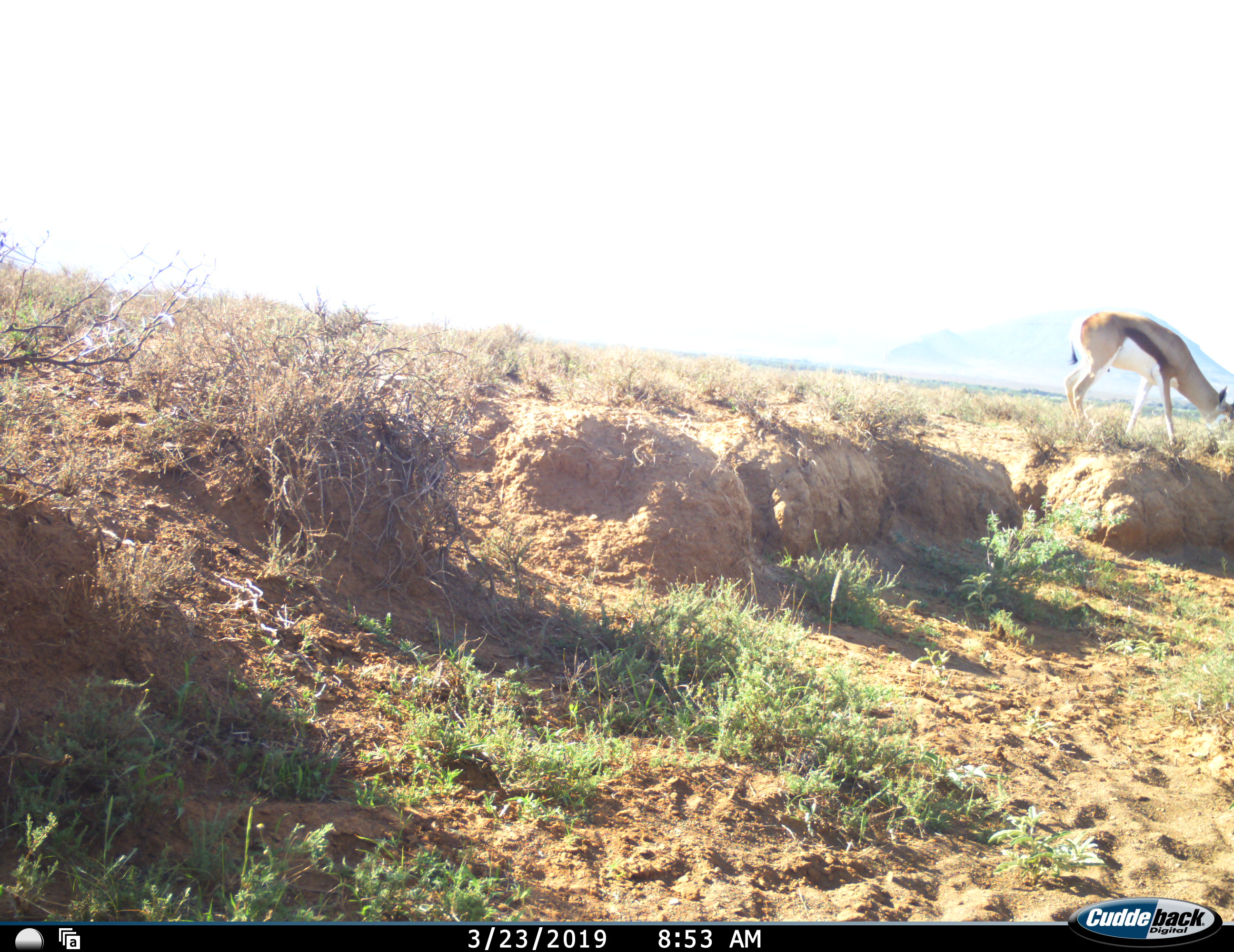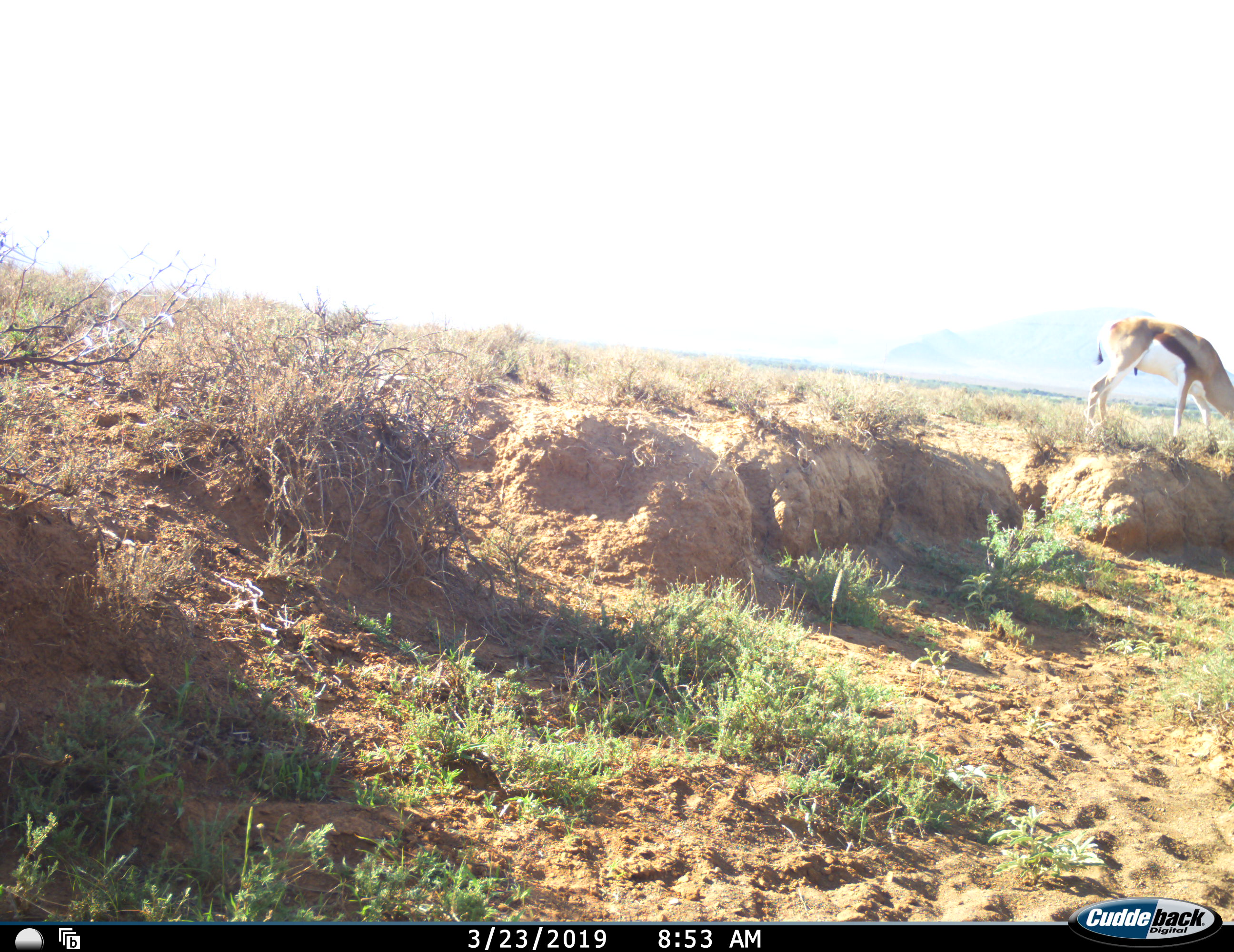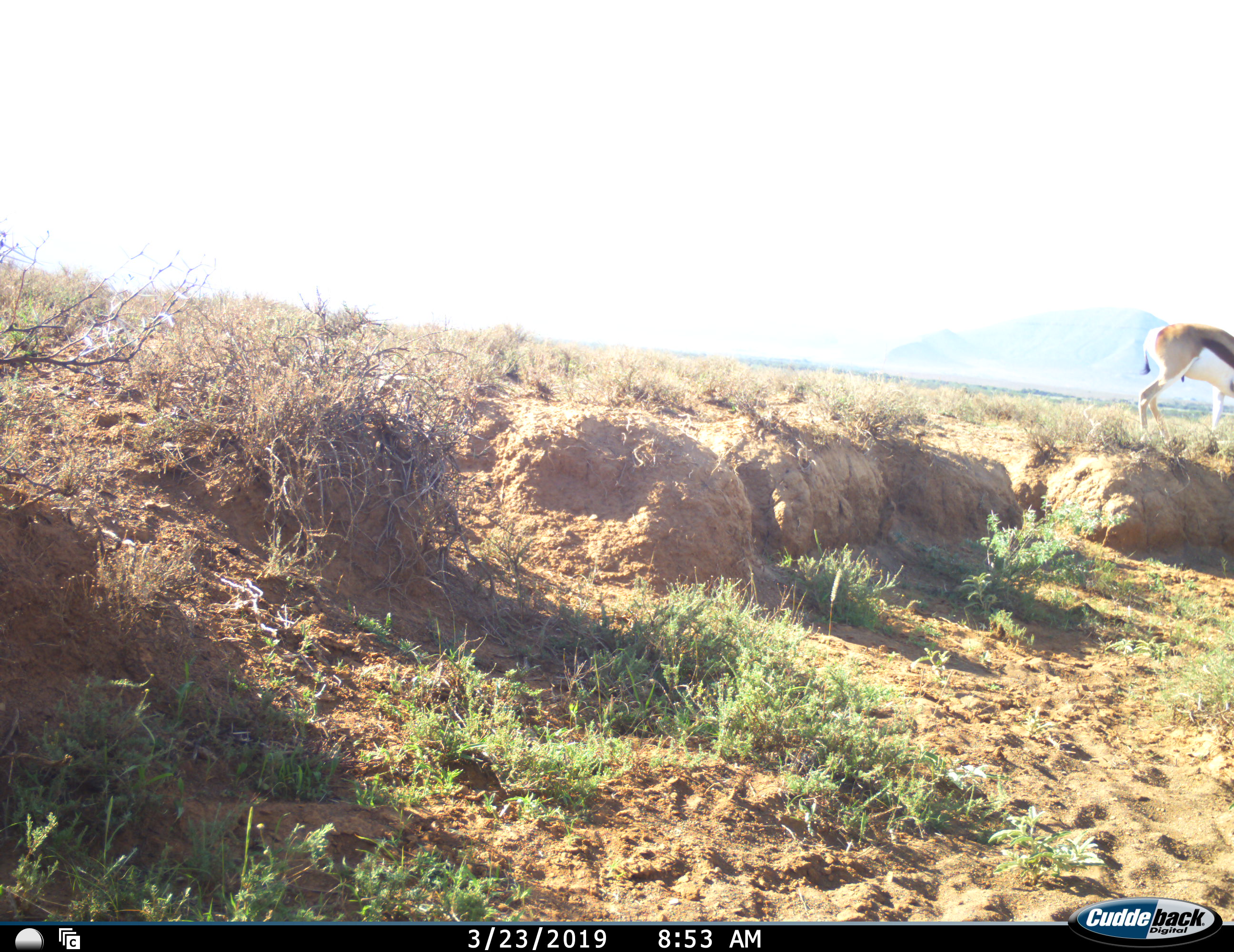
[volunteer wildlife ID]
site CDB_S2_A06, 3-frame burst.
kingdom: Animalia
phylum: Chordata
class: Mammalia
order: Artiodactyla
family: Bovidae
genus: Antidorcas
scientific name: Antidorcas marsupialis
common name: springbok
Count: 1.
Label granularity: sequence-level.